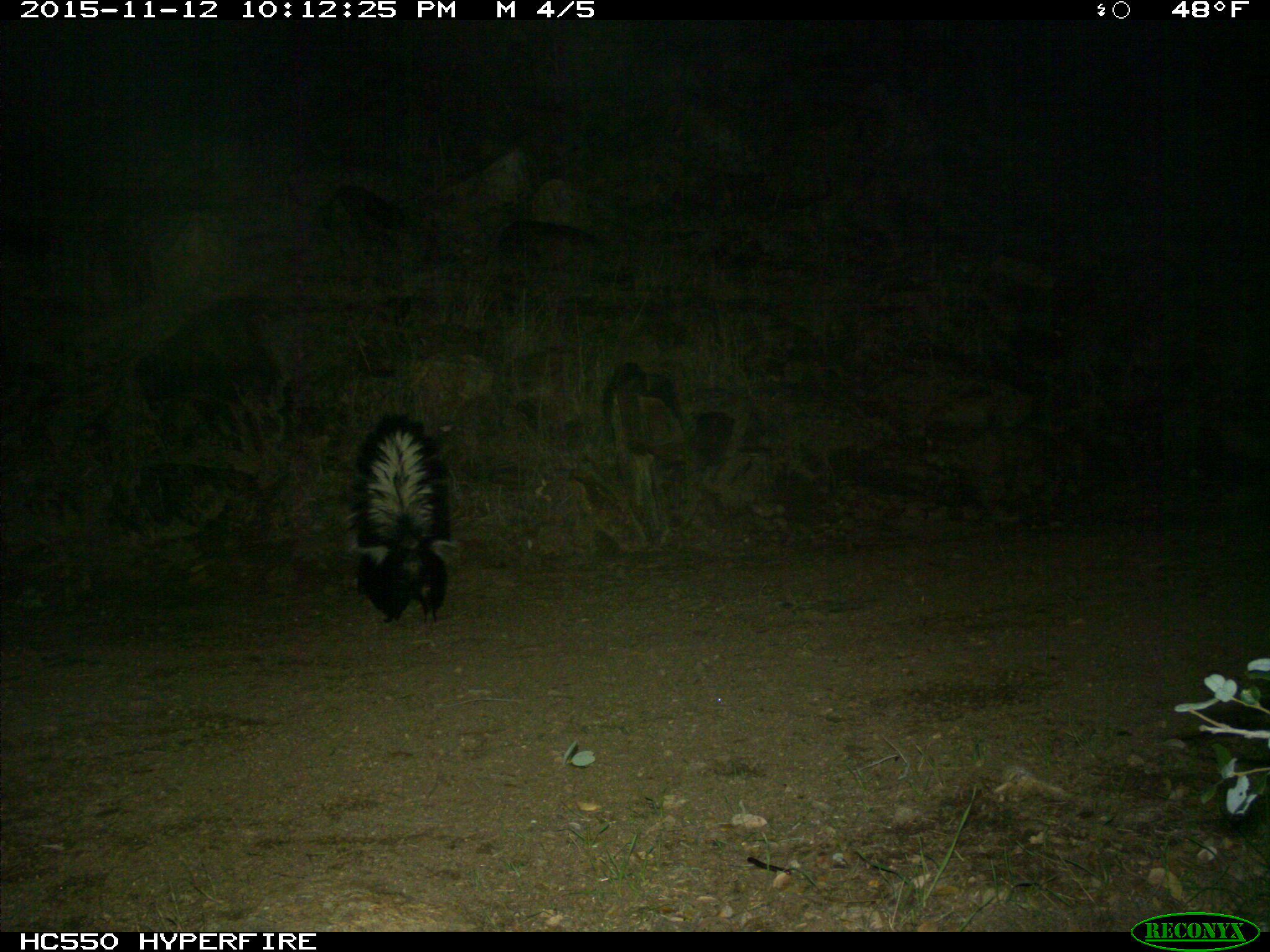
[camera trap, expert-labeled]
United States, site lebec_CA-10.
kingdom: Animalia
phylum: Chordata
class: Mammalia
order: Carnivora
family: Mephitidae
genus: Mephitis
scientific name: Mephitis mephitis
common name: striped skunk